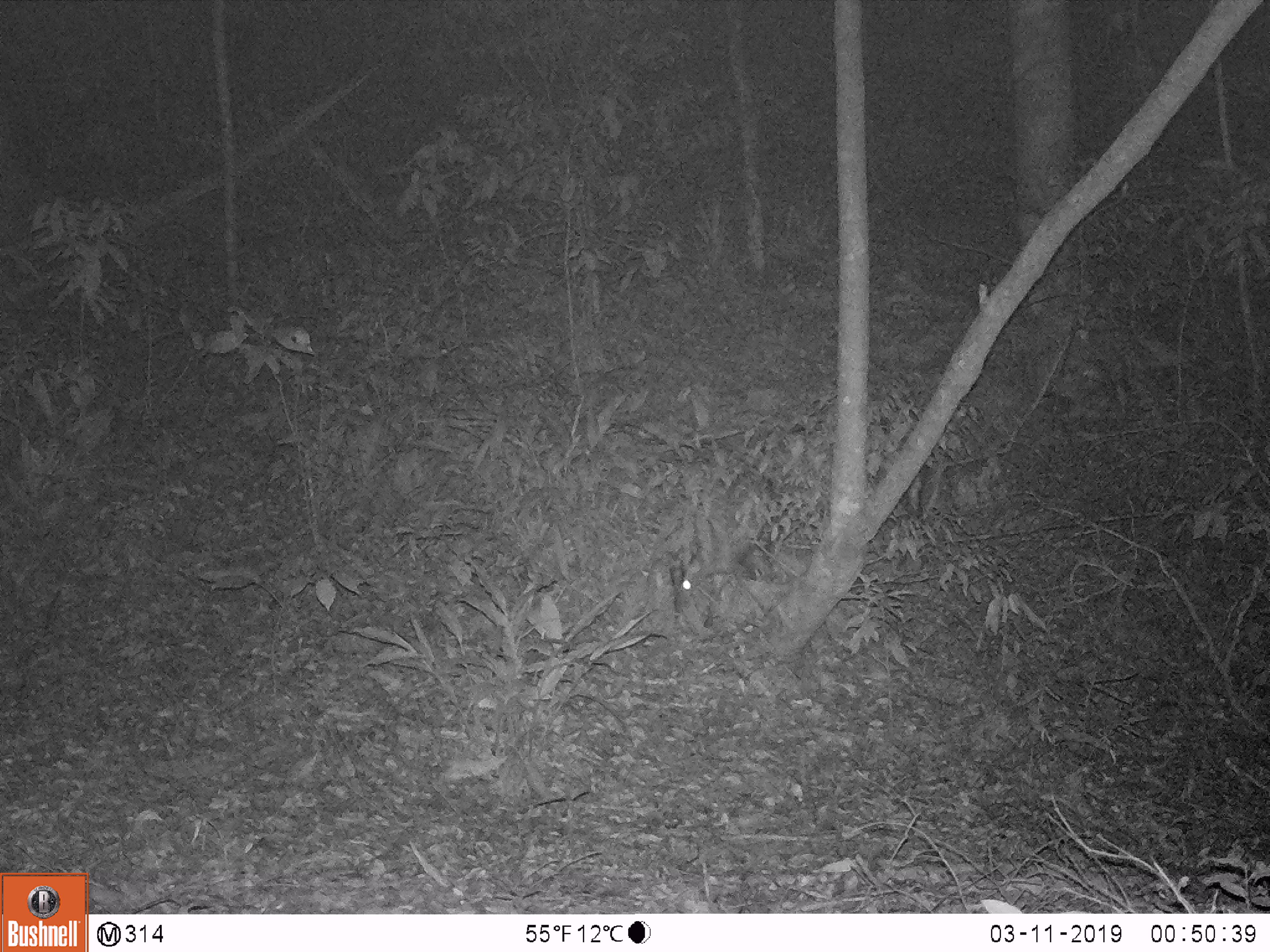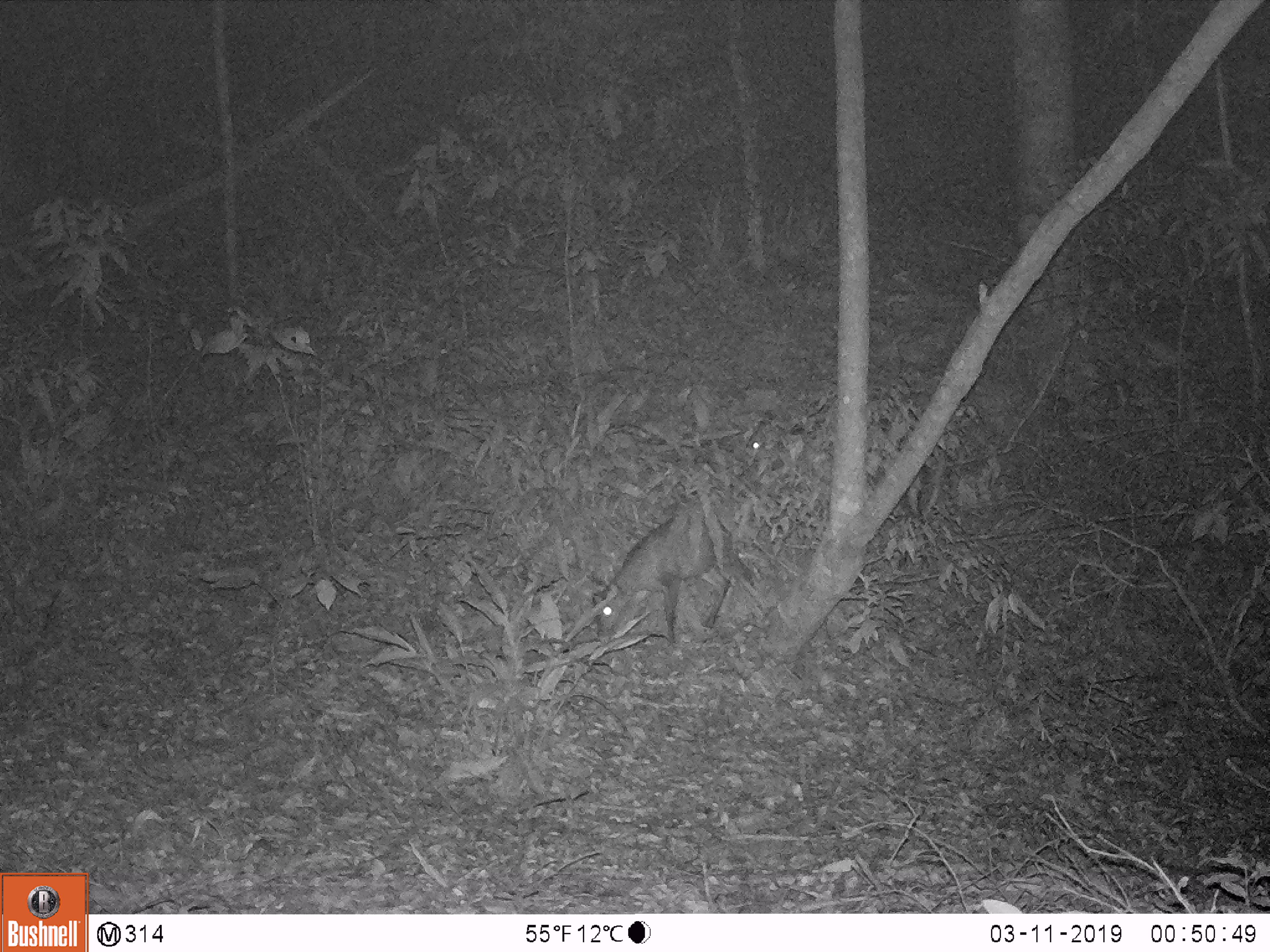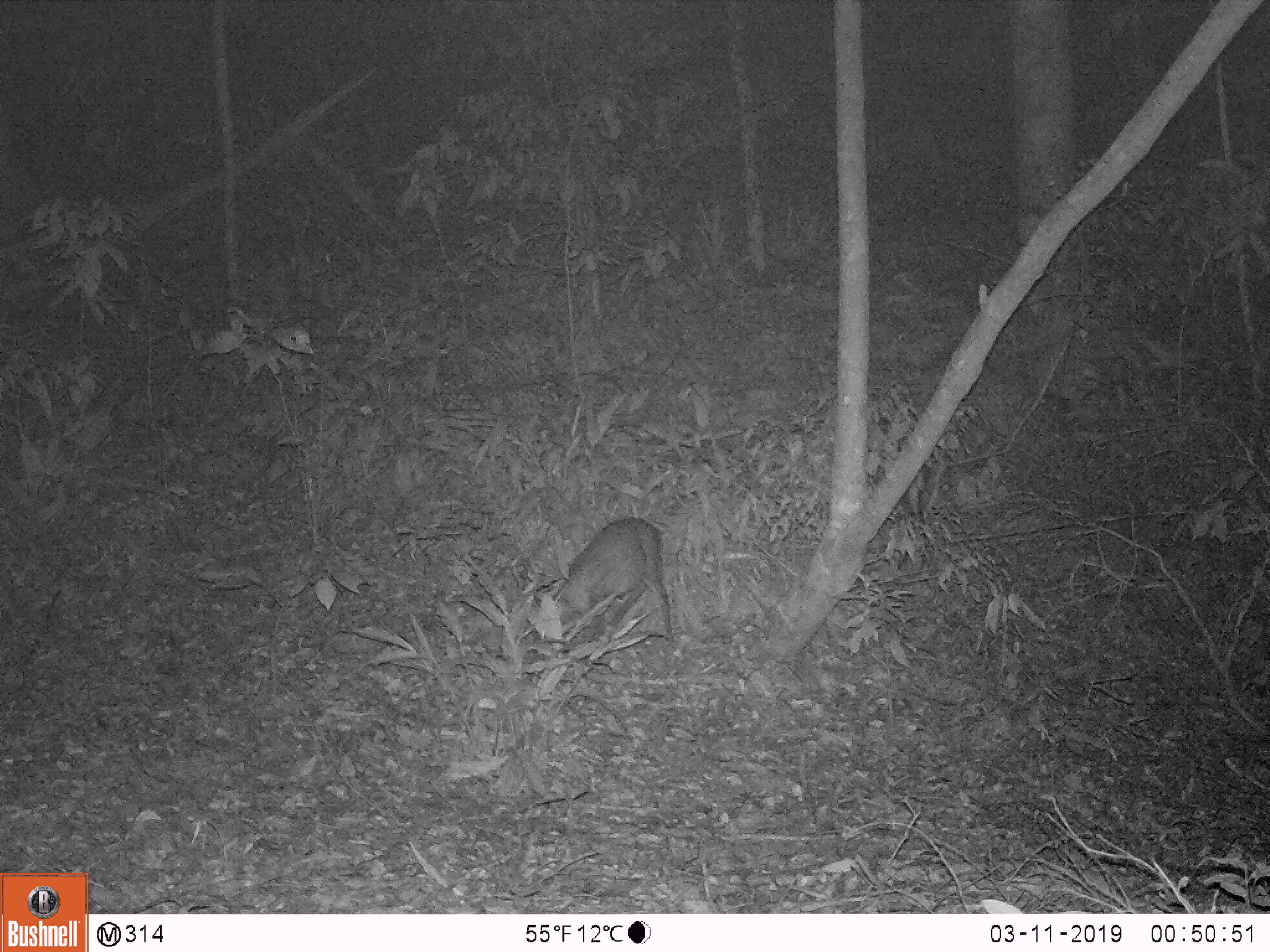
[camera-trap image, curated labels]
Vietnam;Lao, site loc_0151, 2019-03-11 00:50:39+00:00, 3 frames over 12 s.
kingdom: Animalia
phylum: Chordata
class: Mammalia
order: Artiodactyla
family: Cervidae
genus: Muntiacus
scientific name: Muntiacus rooseveltorum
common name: roosevelt's muntjac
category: roosevelts muntjac group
Roosevelts muntjac group (roosevelt's muntjac) (Muntiacus rooseveltorum). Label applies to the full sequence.